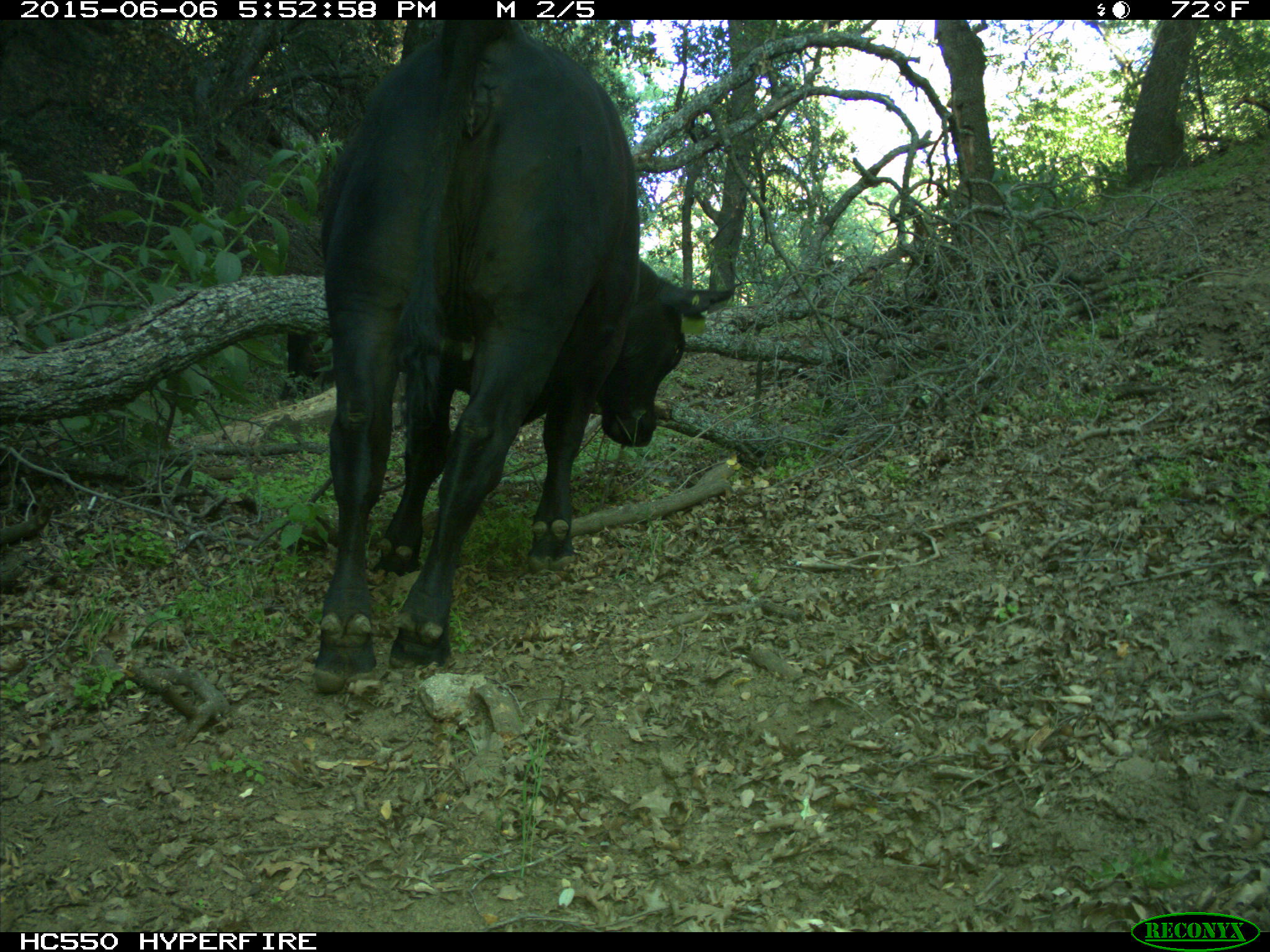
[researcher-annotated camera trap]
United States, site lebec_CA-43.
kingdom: Animalia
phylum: Chordata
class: Mammalia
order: Artiodactyla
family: Bovidae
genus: Bos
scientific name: Bos taurus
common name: domestic cow